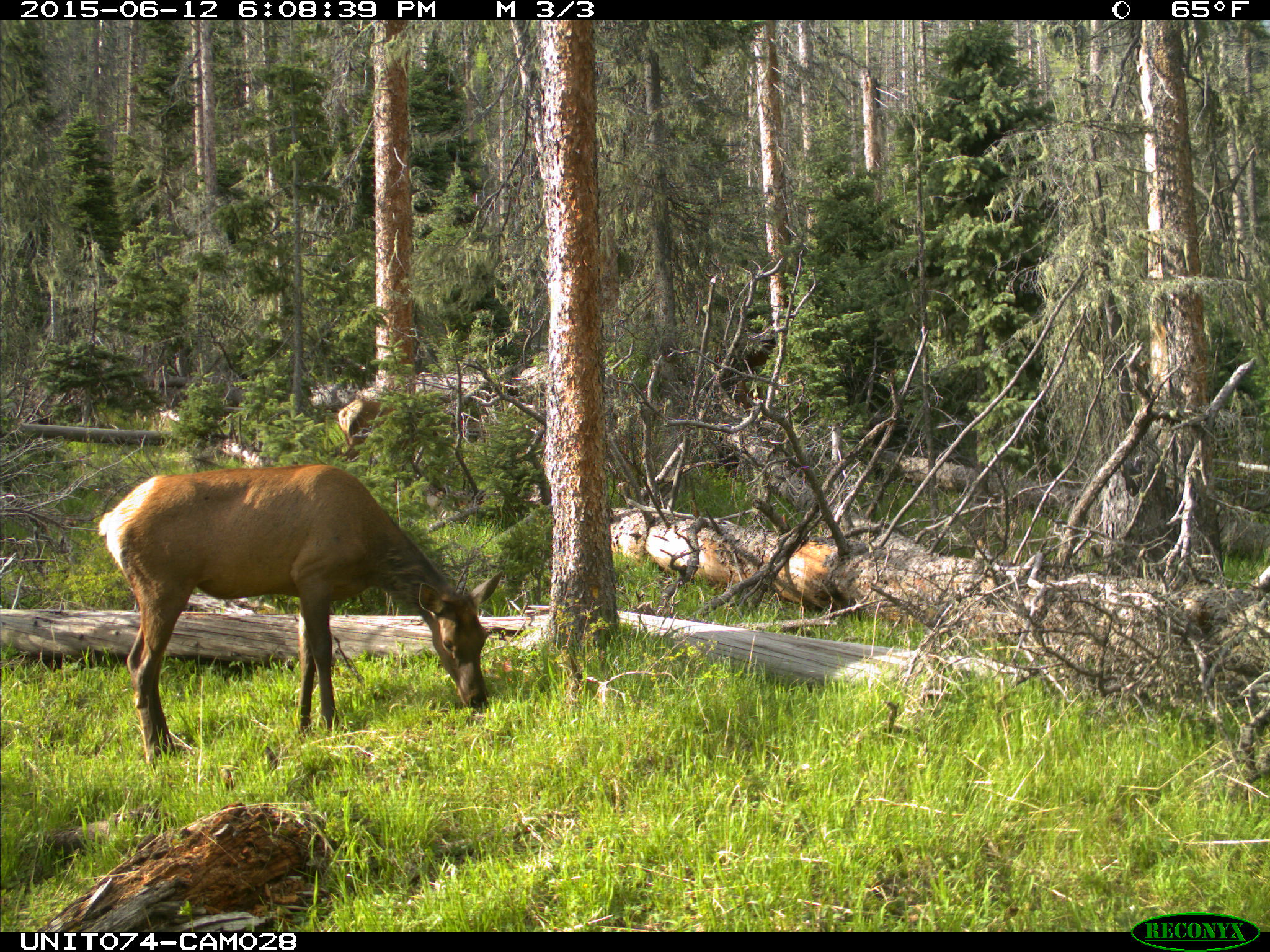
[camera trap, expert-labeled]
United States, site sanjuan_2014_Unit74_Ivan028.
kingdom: Animalia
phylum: Chordata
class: Mammalia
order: Artiodactyla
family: Cervidae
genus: Cervus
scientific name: Cervus elaphus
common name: red deer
Cervus elaphus (red deer).